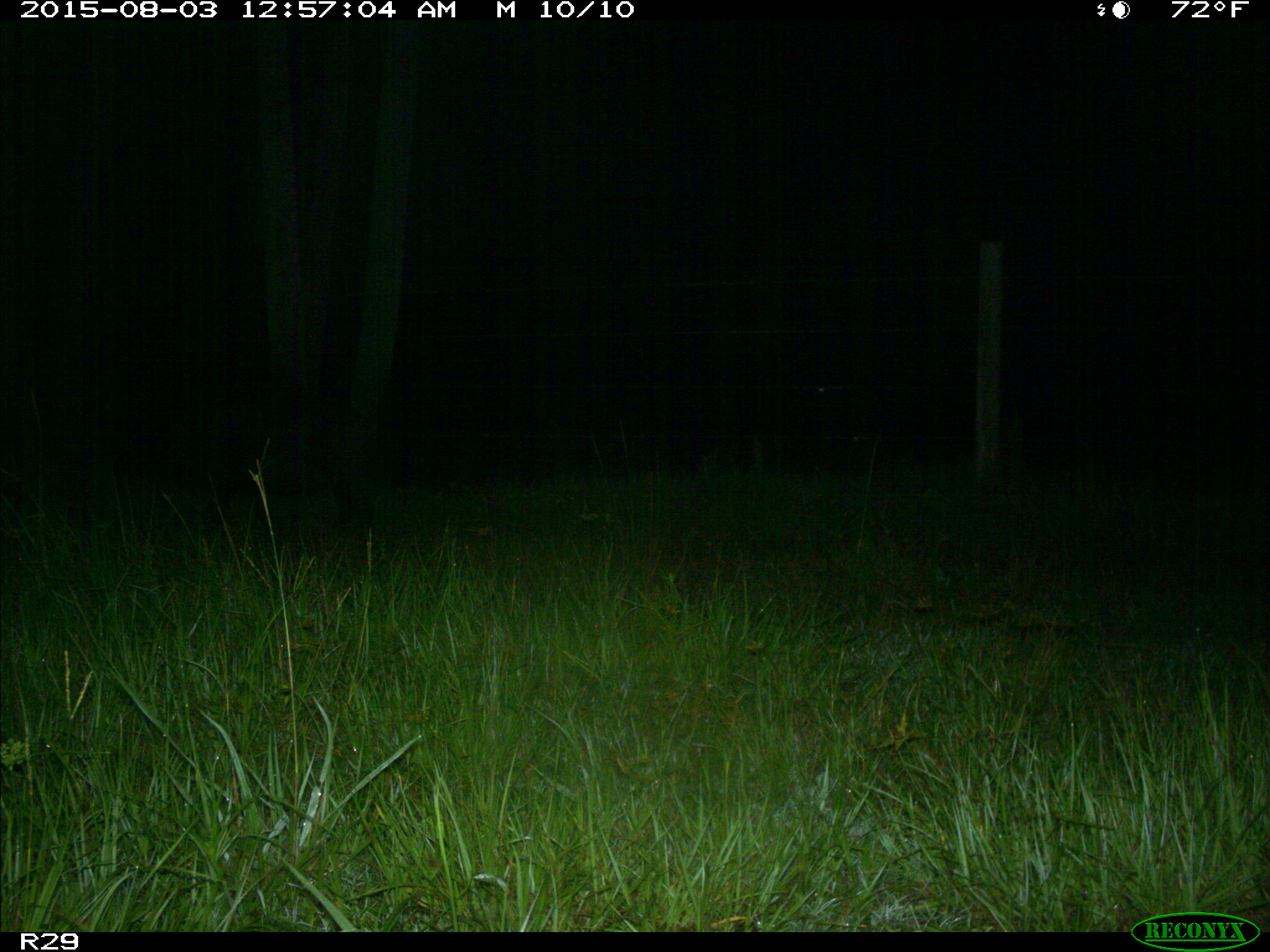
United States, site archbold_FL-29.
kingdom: Animalia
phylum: Chordata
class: Mammalia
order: Artiodactyla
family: Suidae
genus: Sus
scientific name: Sus scrofa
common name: wild boar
Sus scrofa (wild boar).